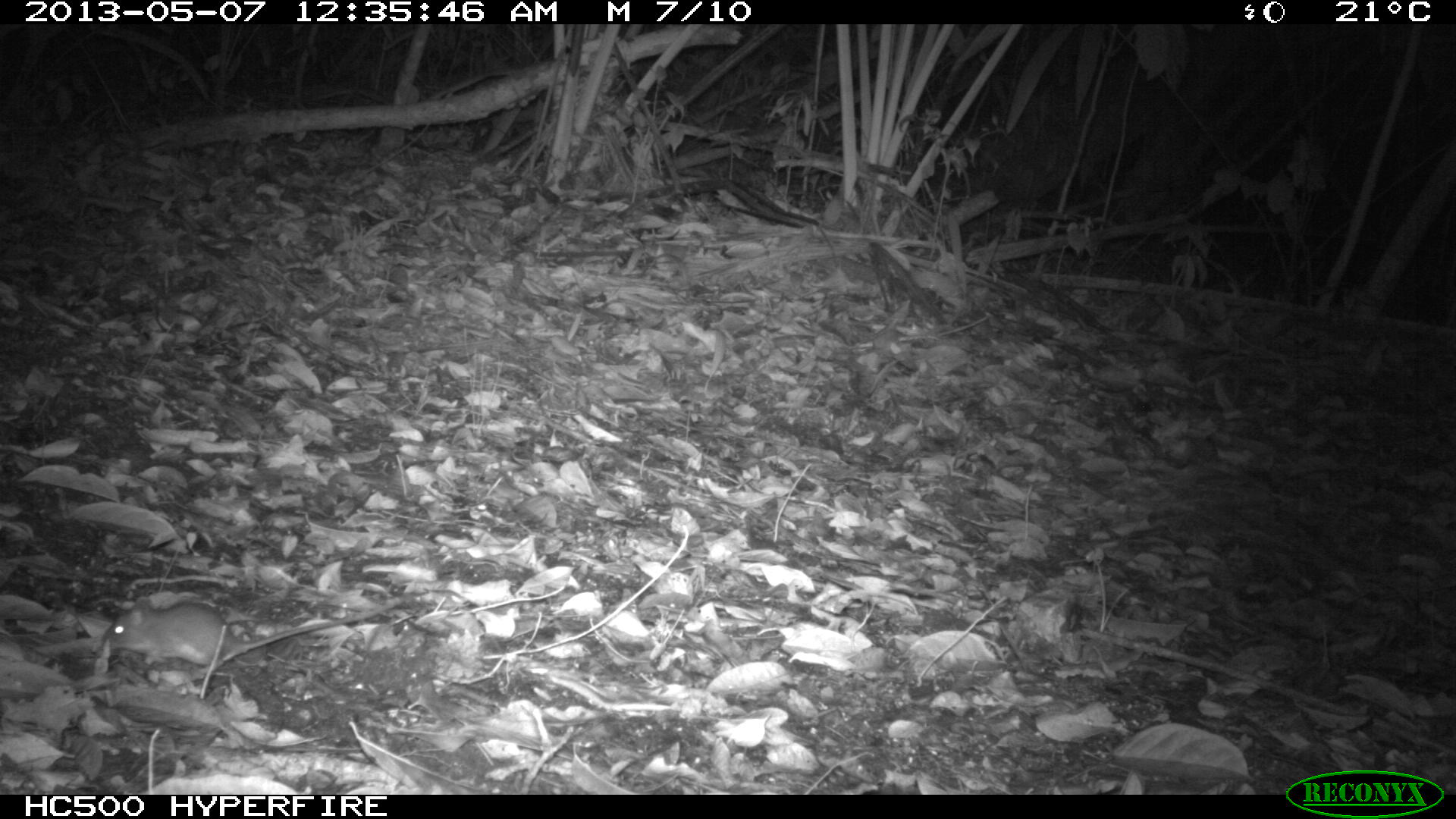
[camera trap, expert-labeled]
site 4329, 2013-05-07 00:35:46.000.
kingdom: Animalia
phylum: Chordata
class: Mammalia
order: Rodentia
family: Cricetidae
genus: Peromyscus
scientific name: Peromyscus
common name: deermice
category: peromyscus sp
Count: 1.